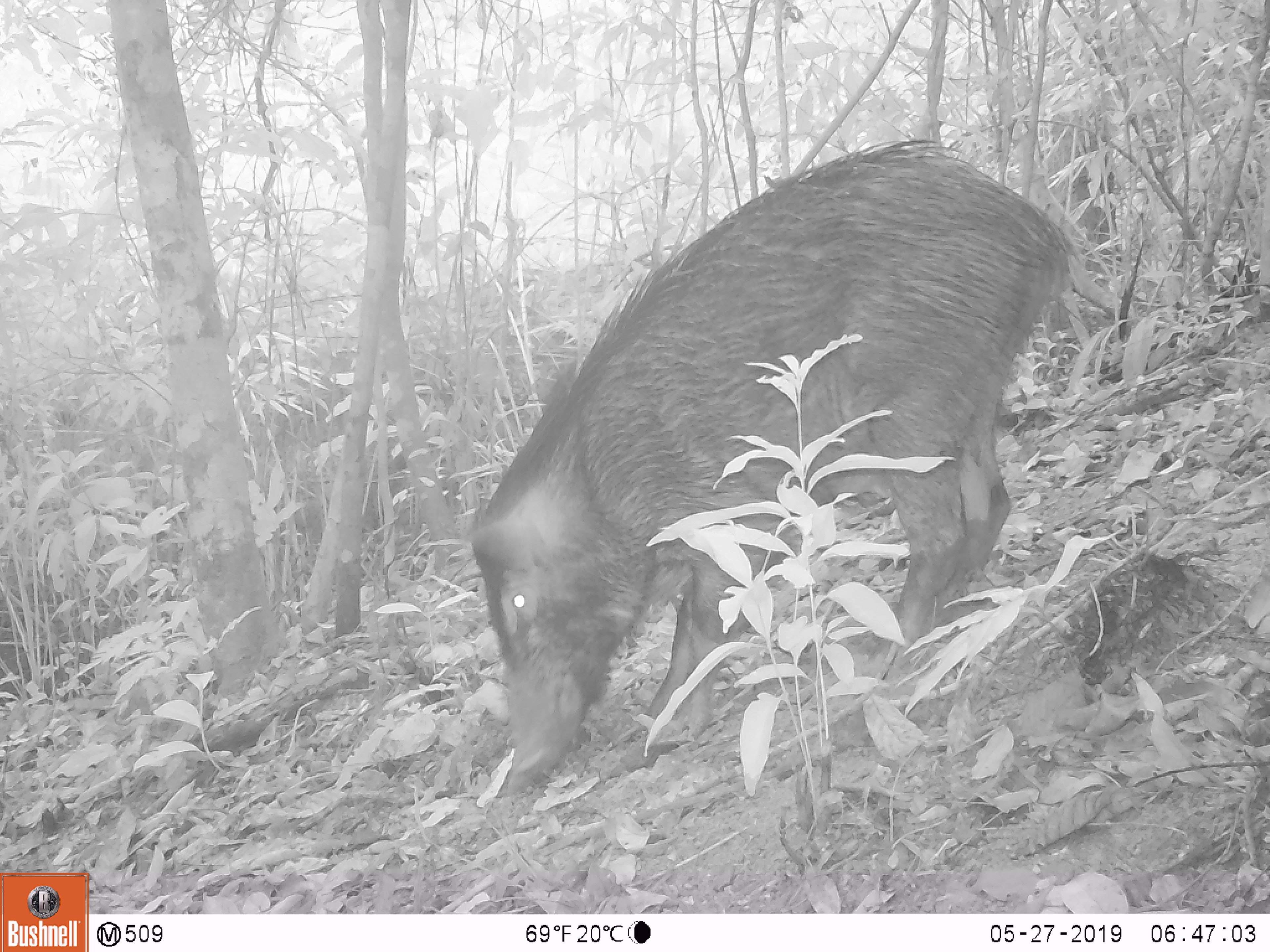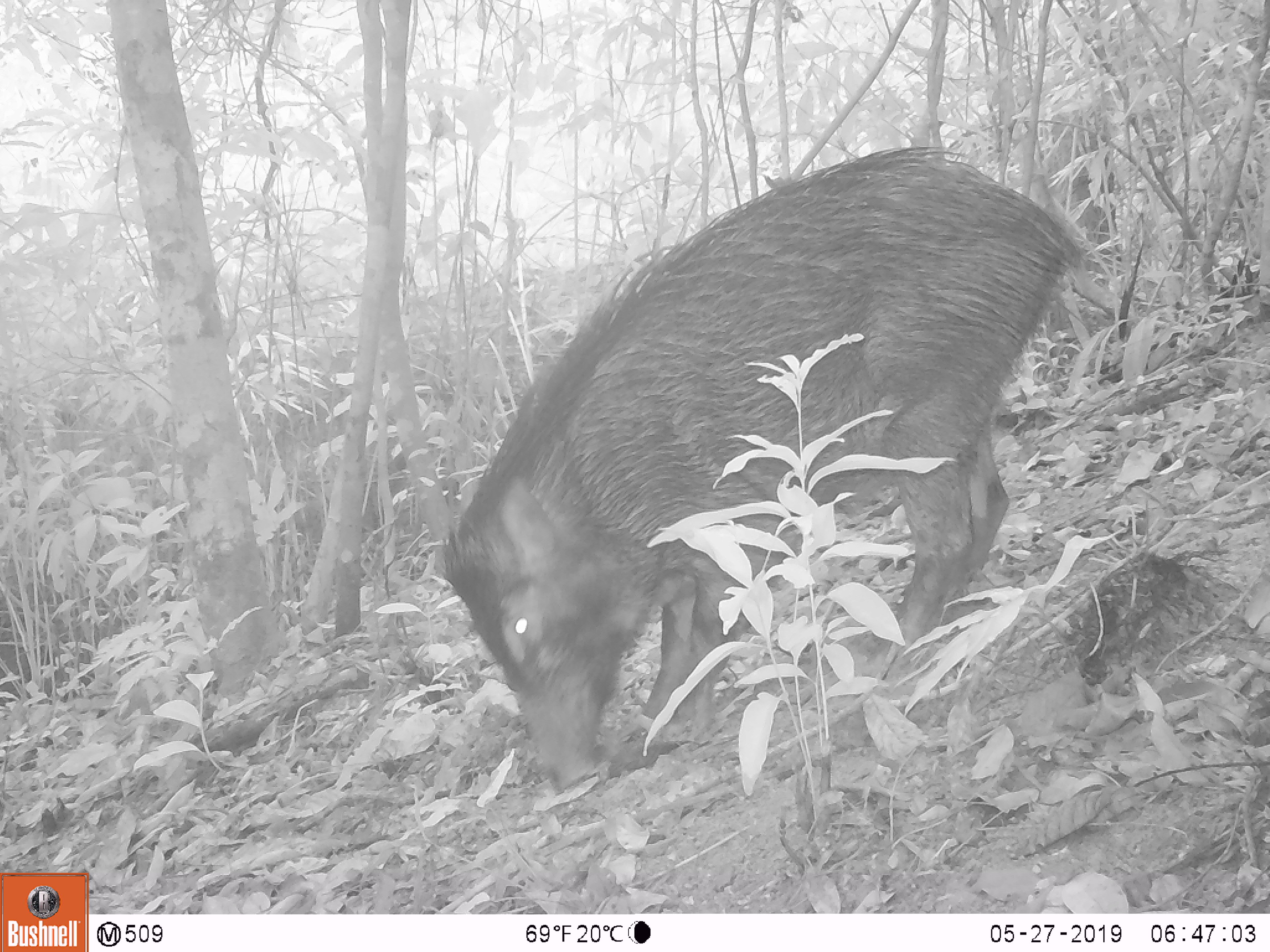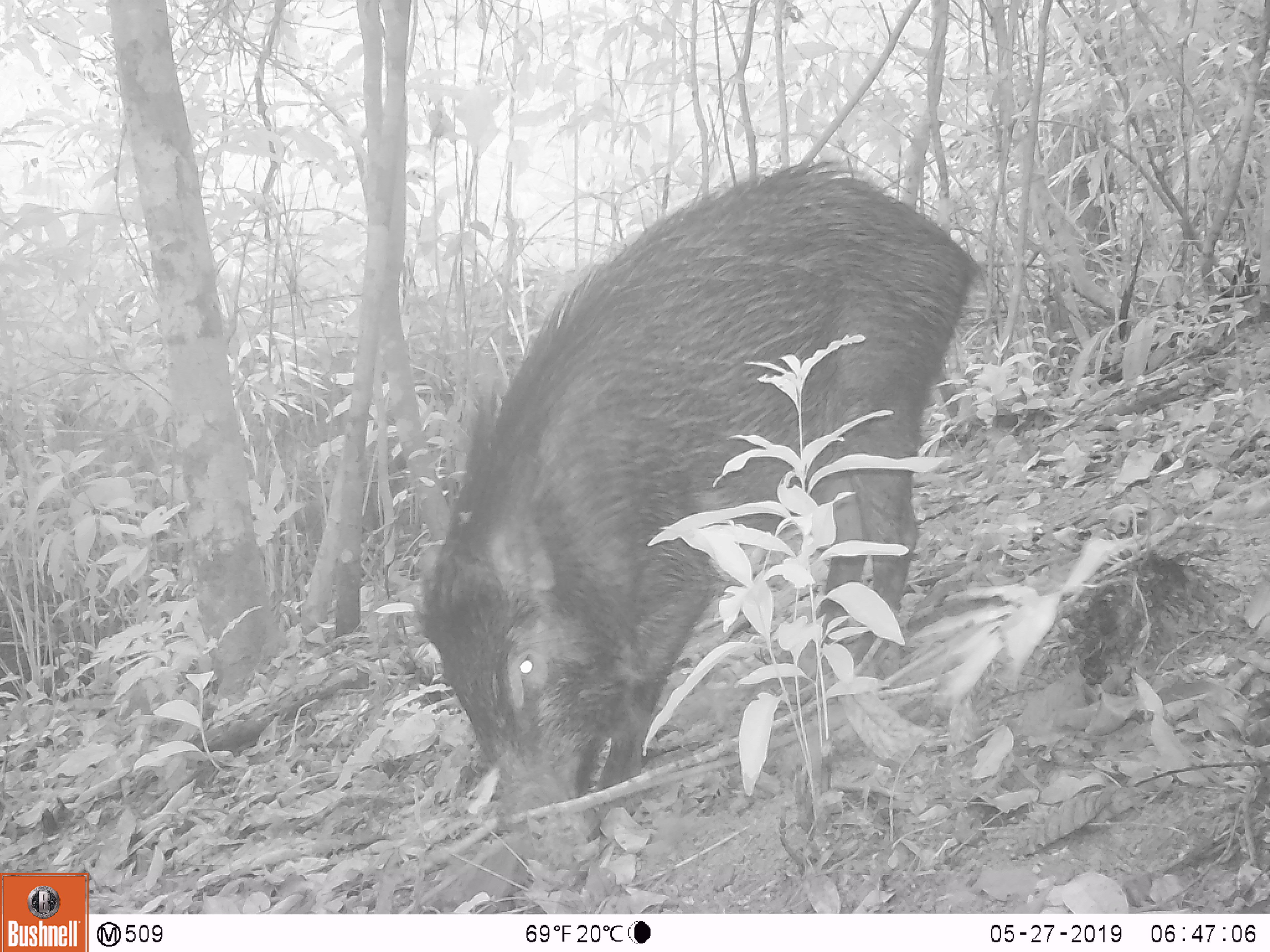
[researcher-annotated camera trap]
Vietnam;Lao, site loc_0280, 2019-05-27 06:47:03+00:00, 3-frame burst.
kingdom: Animalia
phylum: Chordata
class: Mammalia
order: Artiodactyla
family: Suidae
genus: Sus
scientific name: Sus scrofa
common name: eurasian wild pig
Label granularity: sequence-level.